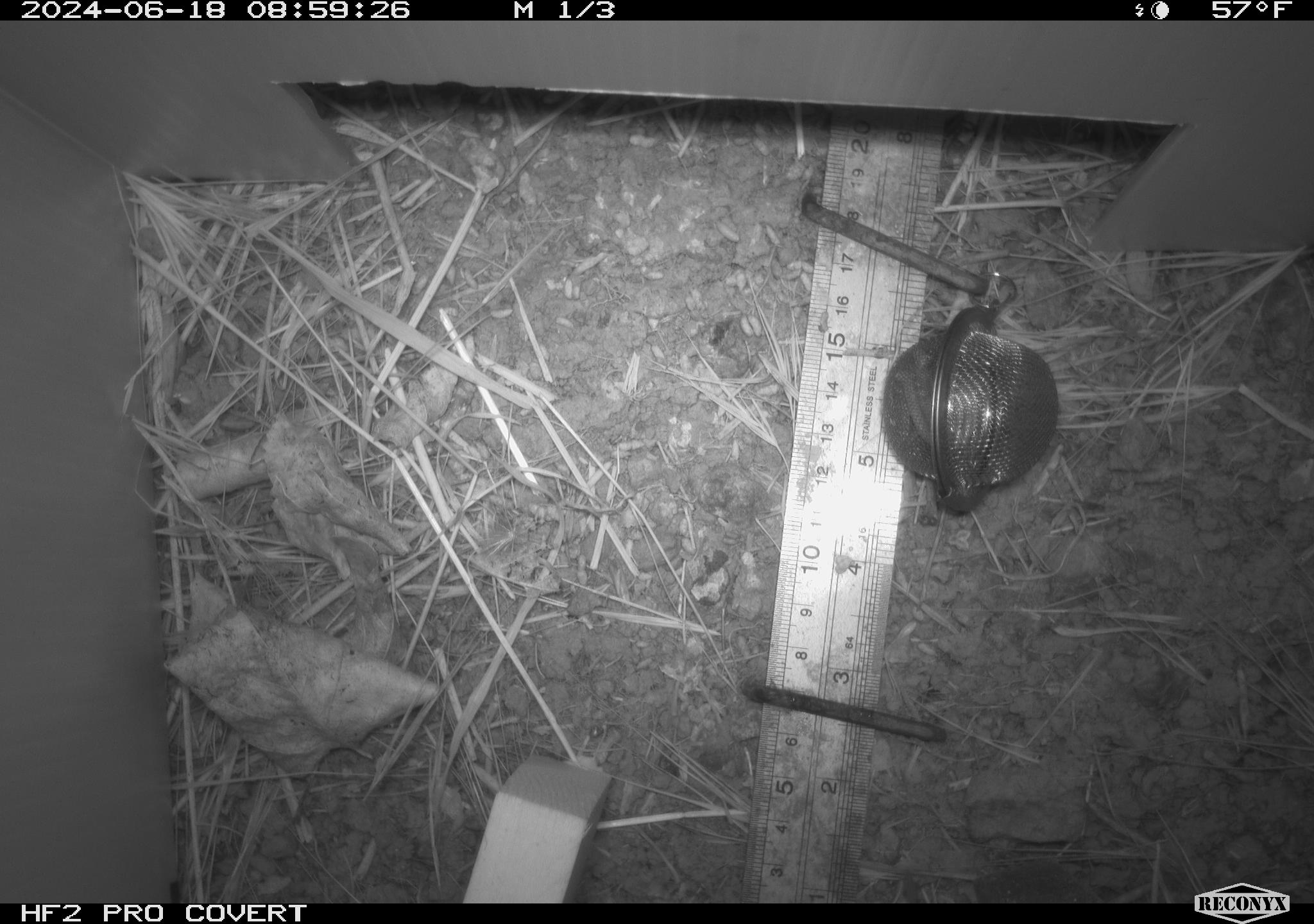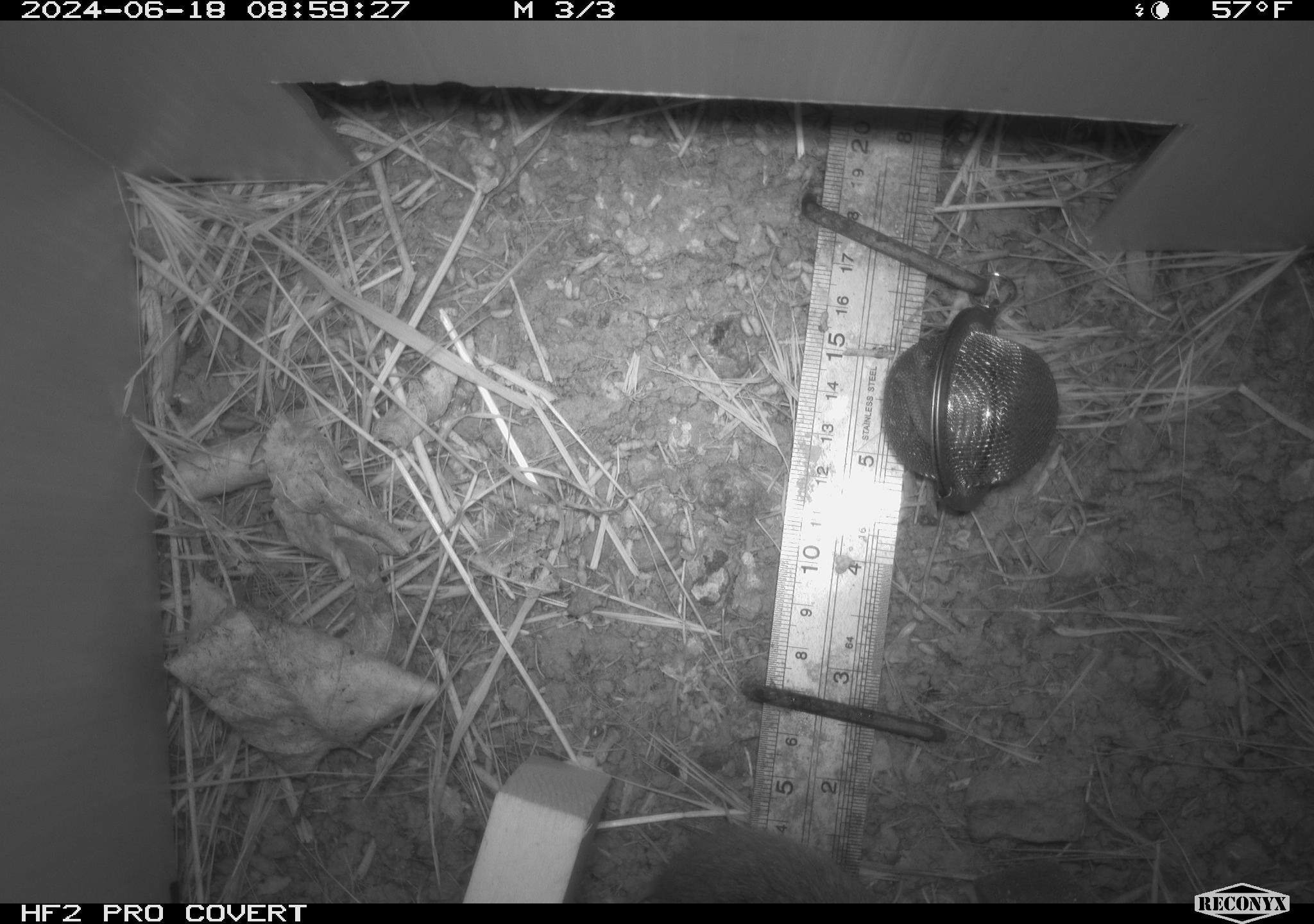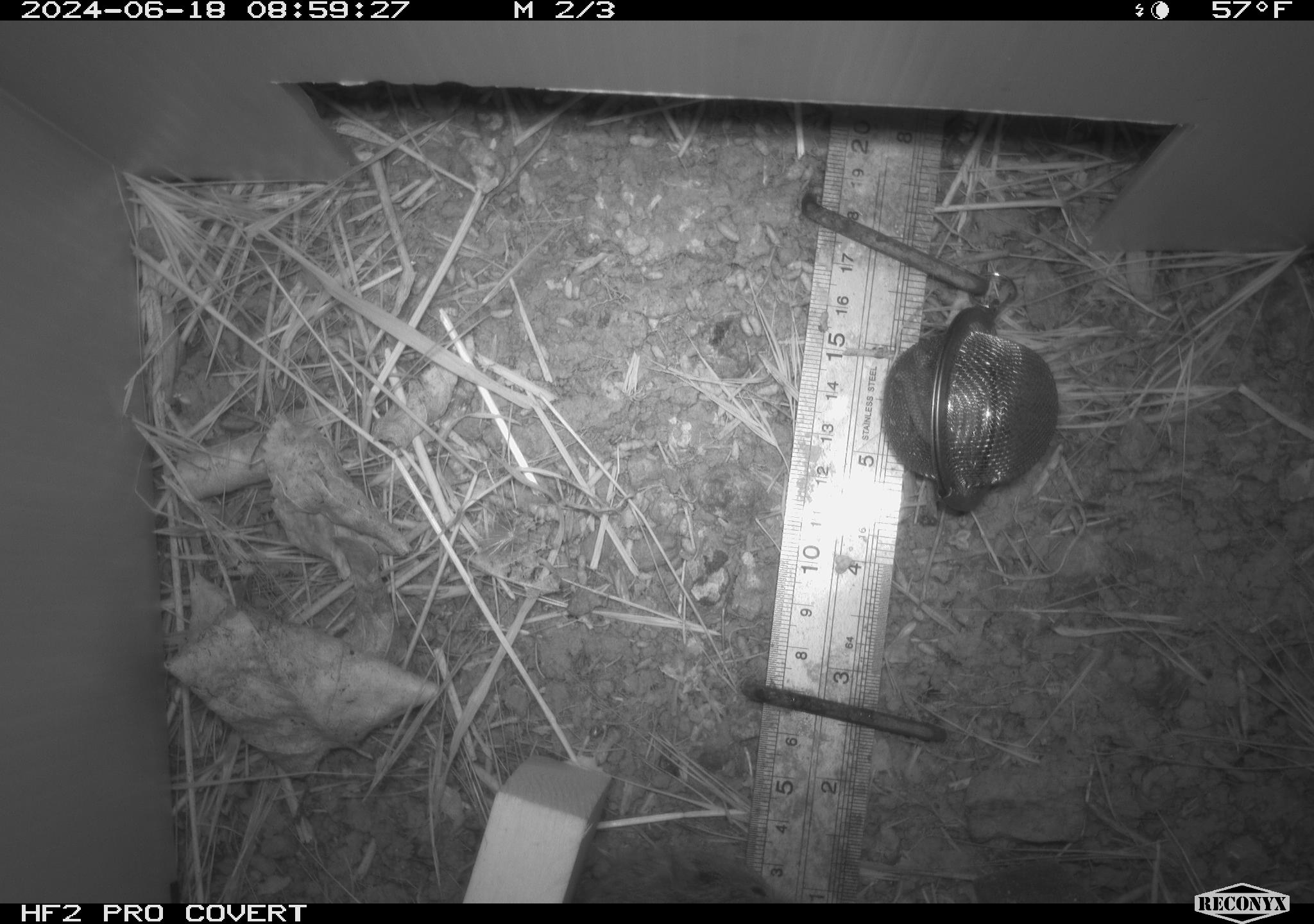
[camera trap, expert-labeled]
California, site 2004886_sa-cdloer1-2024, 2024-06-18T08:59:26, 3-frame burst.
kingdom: Animalia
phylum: Chordata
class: Mammalia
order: Rodentia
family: Cricetidae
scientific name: Arvicolinae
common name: voles, lemmings, and muskrats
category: arvicolinae subfamily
Arvicolinae subfamily (voles, lemmings, and muskrats) (Arvicolinae).